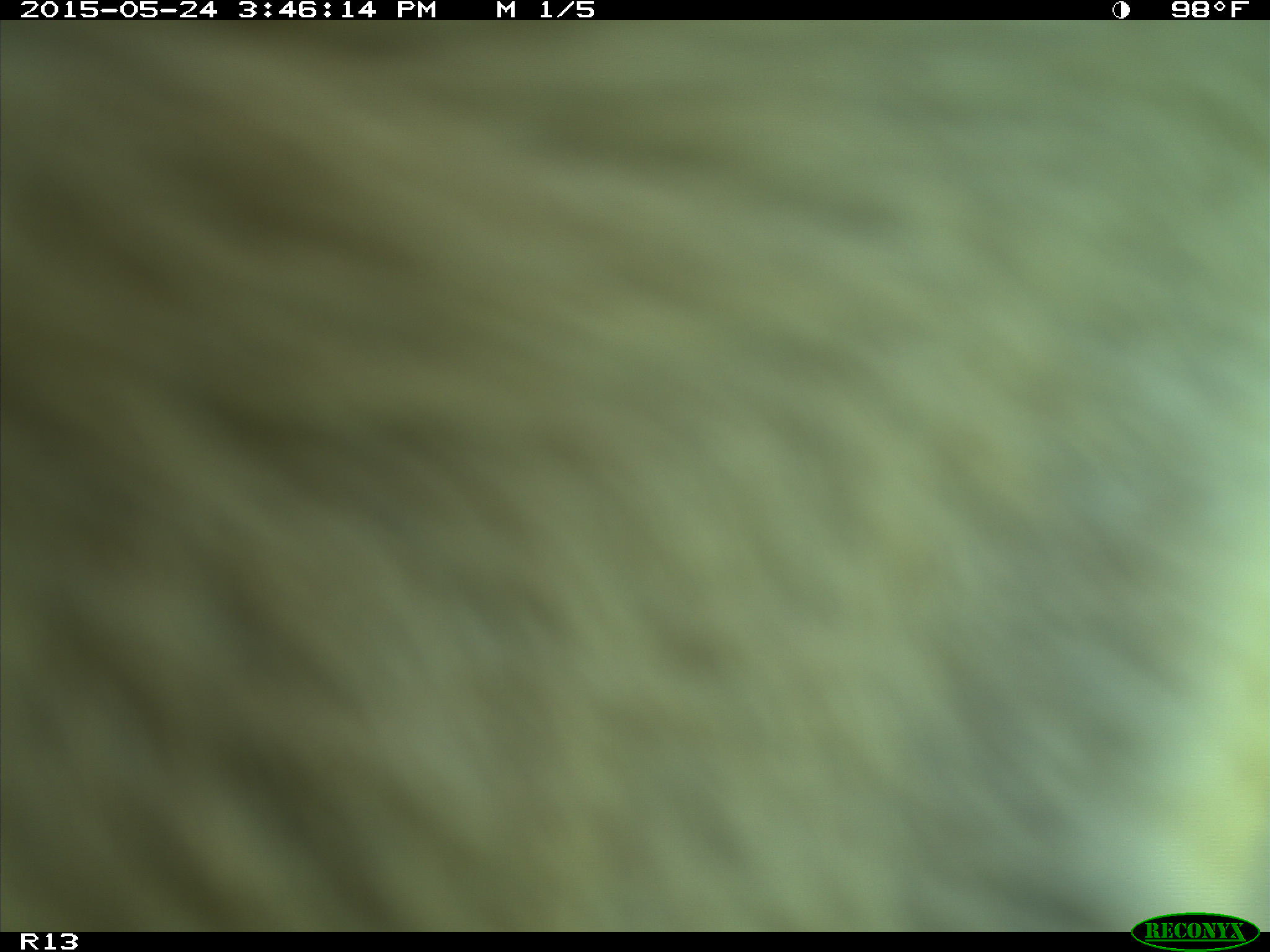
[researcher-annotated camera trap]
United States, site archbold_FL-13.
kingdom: Animalia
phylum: Chordata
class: Mammalia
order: Artiodactyla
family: Bovidae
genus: Bos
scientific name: Bos taurus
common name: domestic cow